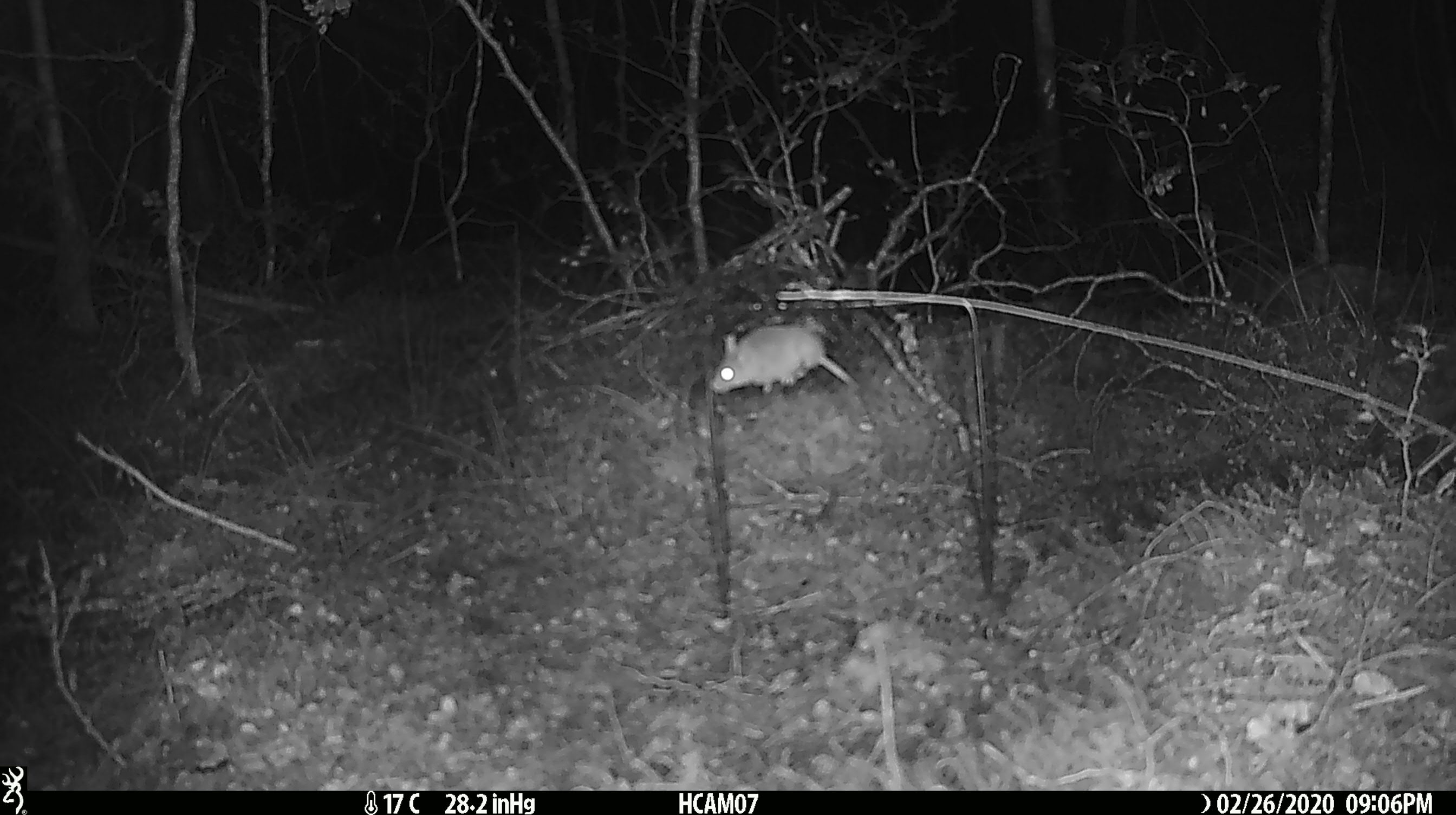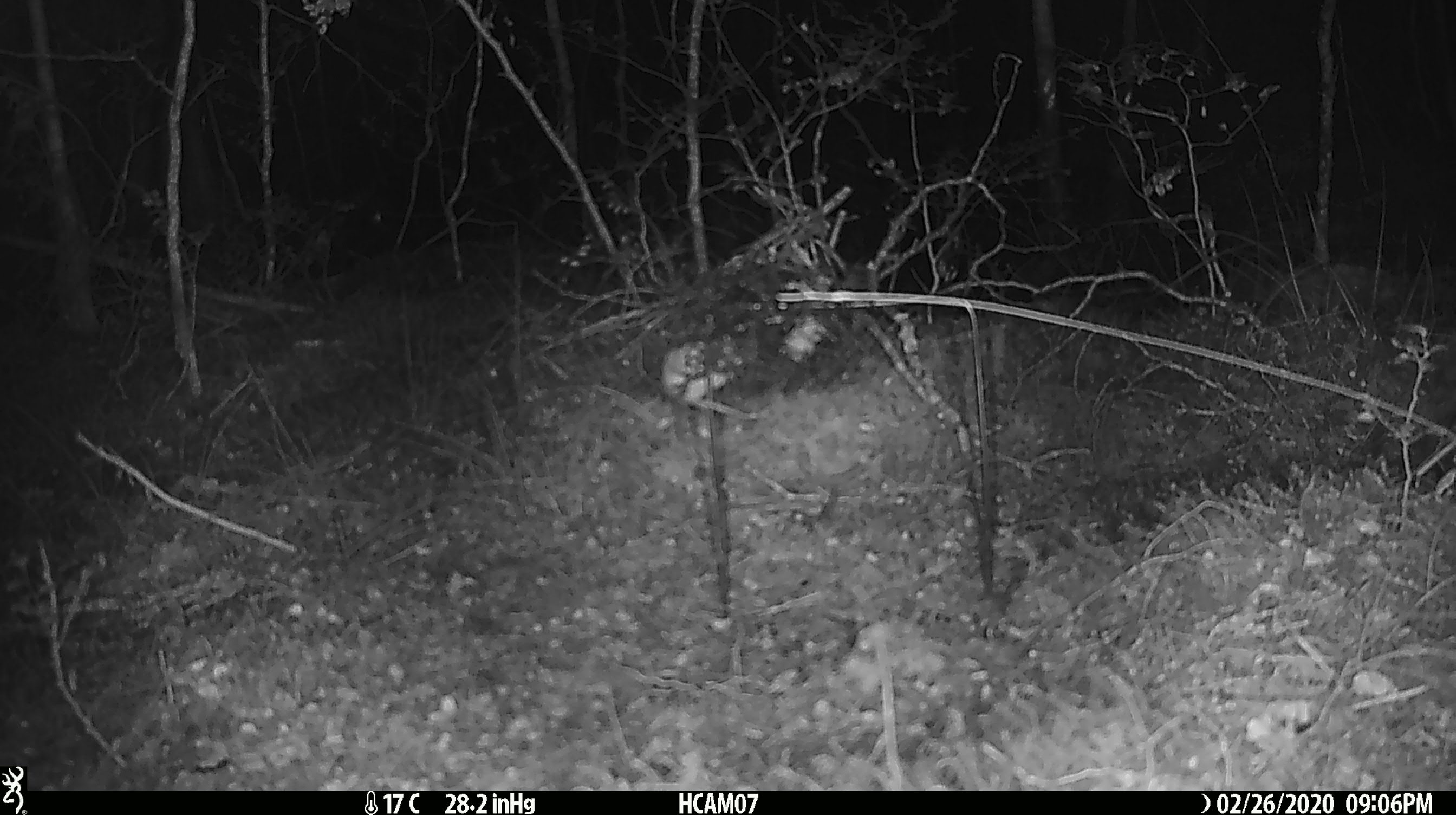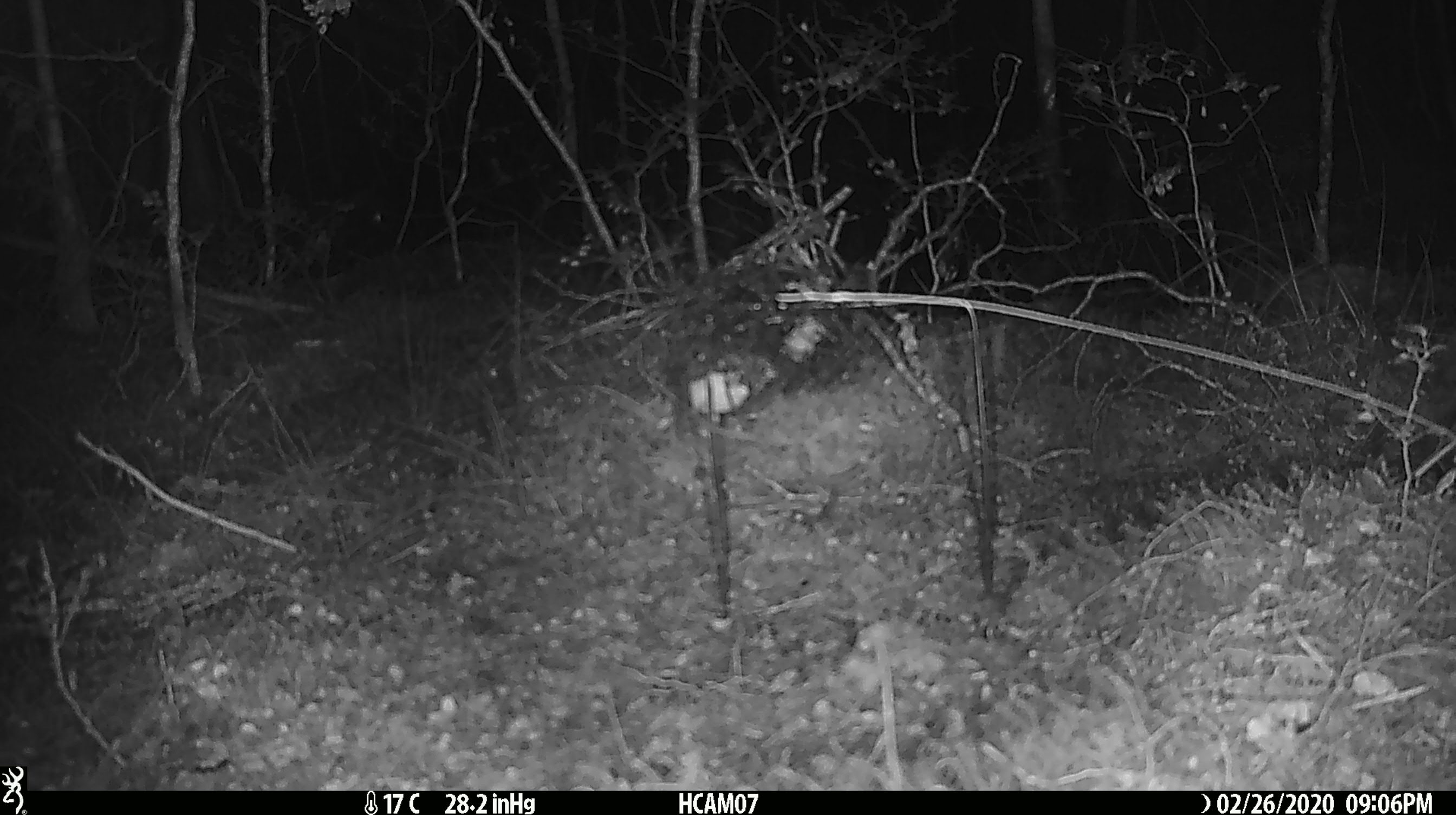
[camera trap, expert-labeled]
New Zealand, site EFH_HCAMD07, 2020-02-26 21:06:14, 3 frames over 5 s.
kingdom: Animalia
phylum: Chordata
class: Mammalia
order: Rodentia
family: Muridae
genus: Mus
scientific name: Mus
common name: mouse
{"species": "mouse (Mus)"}